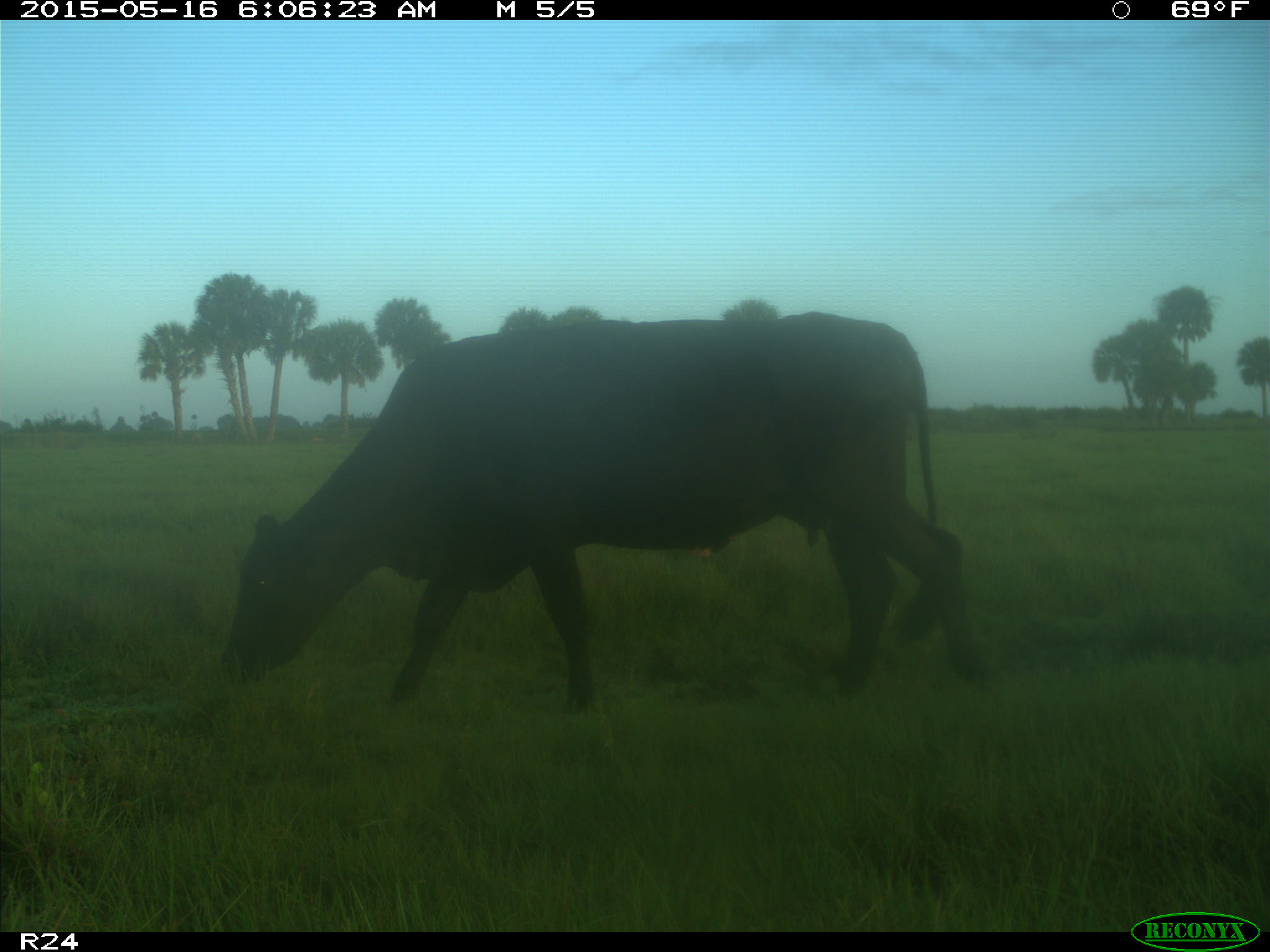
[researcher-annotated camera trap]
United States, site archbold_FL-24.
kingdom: Animalia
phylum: Chordata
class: Mammalia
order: Artiodactyla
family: Bovidae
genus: Bos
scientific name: Bos taurus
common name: domestic cow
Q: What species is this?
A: Bos taurus (domestic cow).